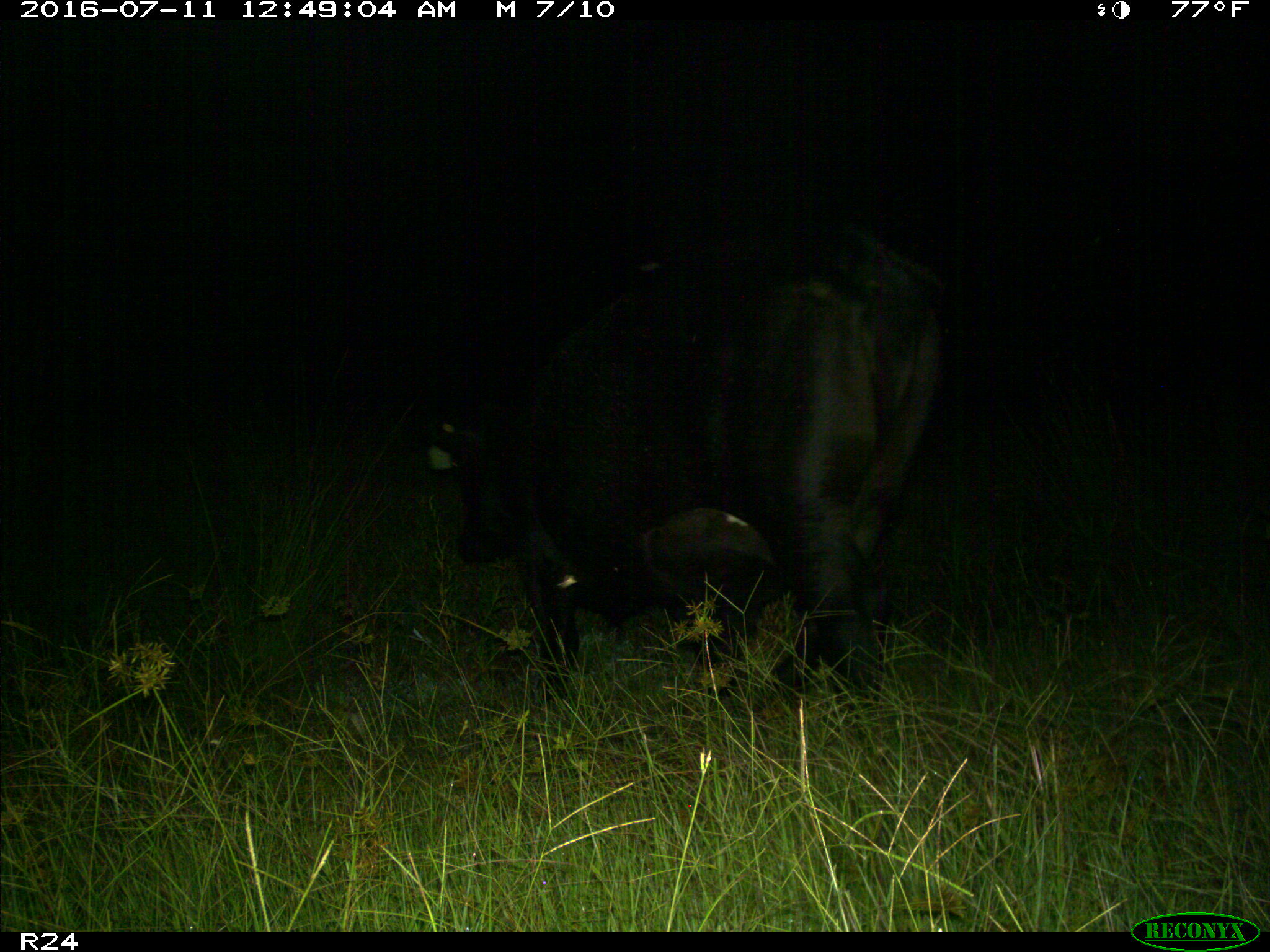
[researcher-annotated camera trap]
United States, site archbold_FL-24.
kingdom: Animalia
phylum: Chordata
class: Mammalia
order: Artiodactyla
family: Bovidae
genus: Bos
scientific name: Bos taurus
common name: domestic cow